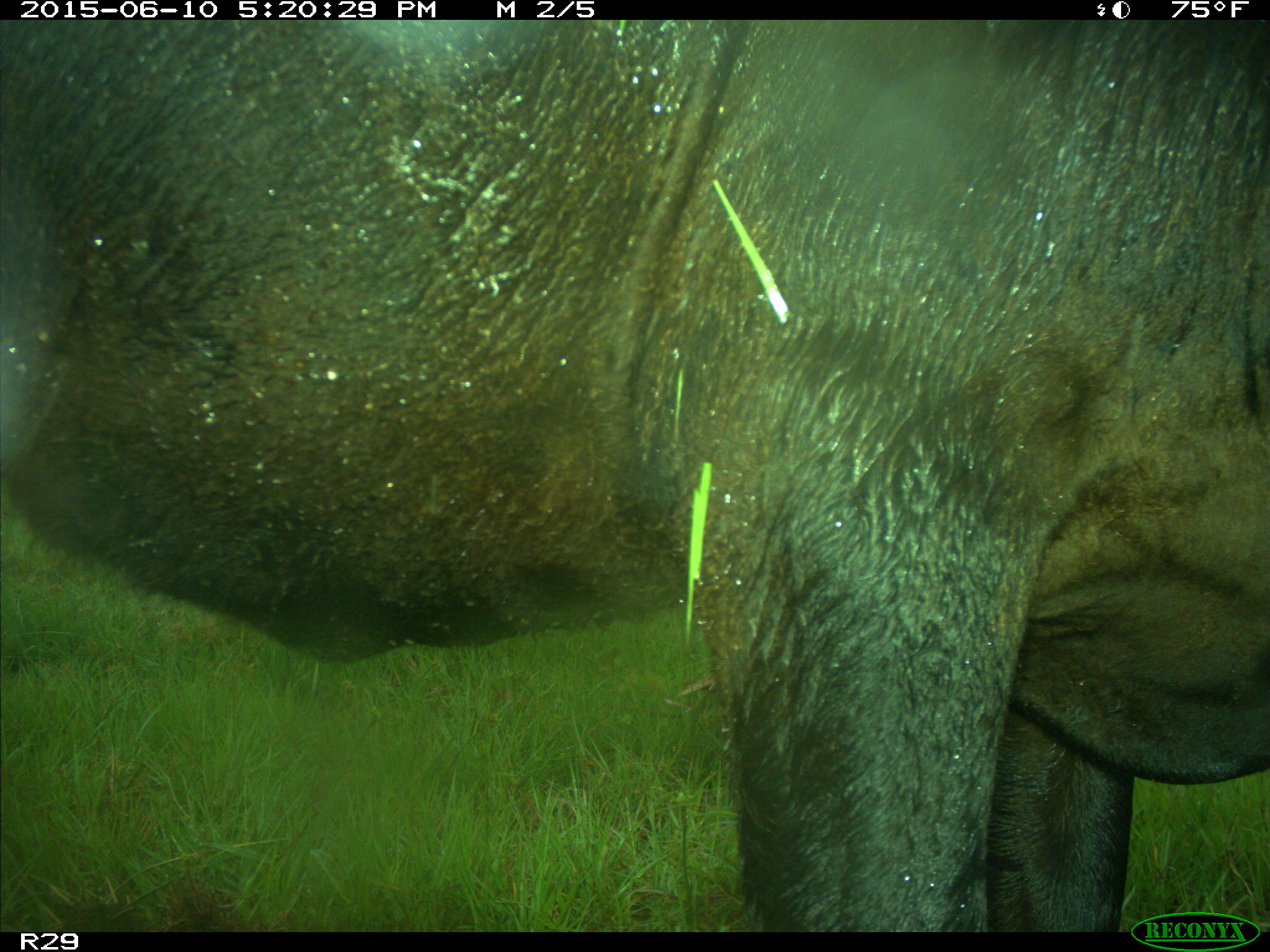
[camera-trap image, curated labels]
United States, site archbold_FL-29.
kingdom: Animalia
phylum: Chordata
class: Mammalia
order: Artiodactyla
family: Bovidae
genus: Bos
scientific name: Bos taurus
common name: domestic cow